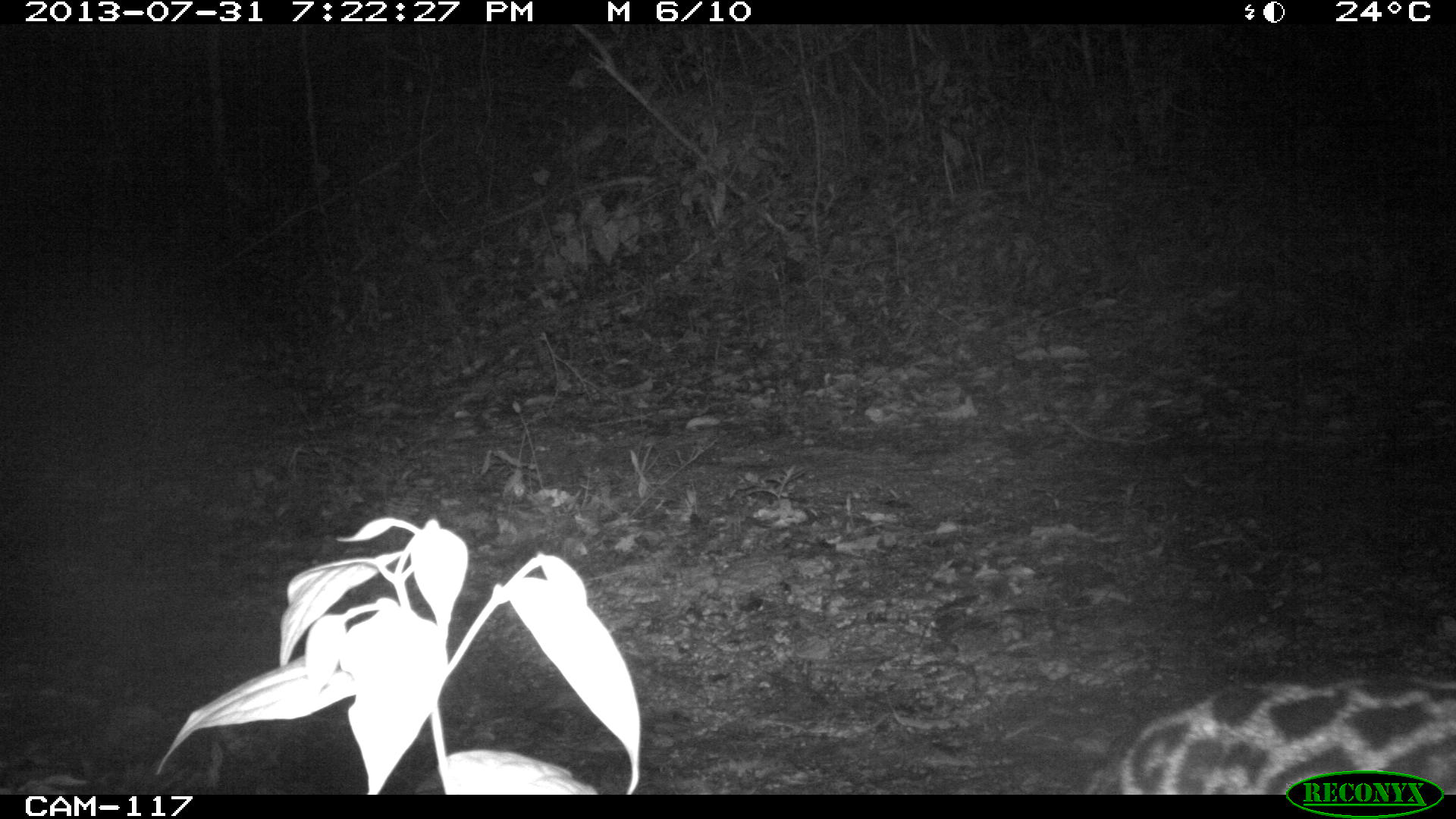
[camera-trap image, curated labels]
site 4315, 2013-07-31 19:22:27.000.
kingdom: Animalia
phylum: Chordata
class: Mammalia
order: Carnivora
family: Felidae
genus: Leopardus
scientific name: Leopardus pardalis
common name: ocelot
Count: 1.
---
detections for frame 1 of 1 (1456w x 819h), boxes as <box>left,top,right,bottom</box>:
leopardus pardalis: <box>1084,679,1456,791</box>